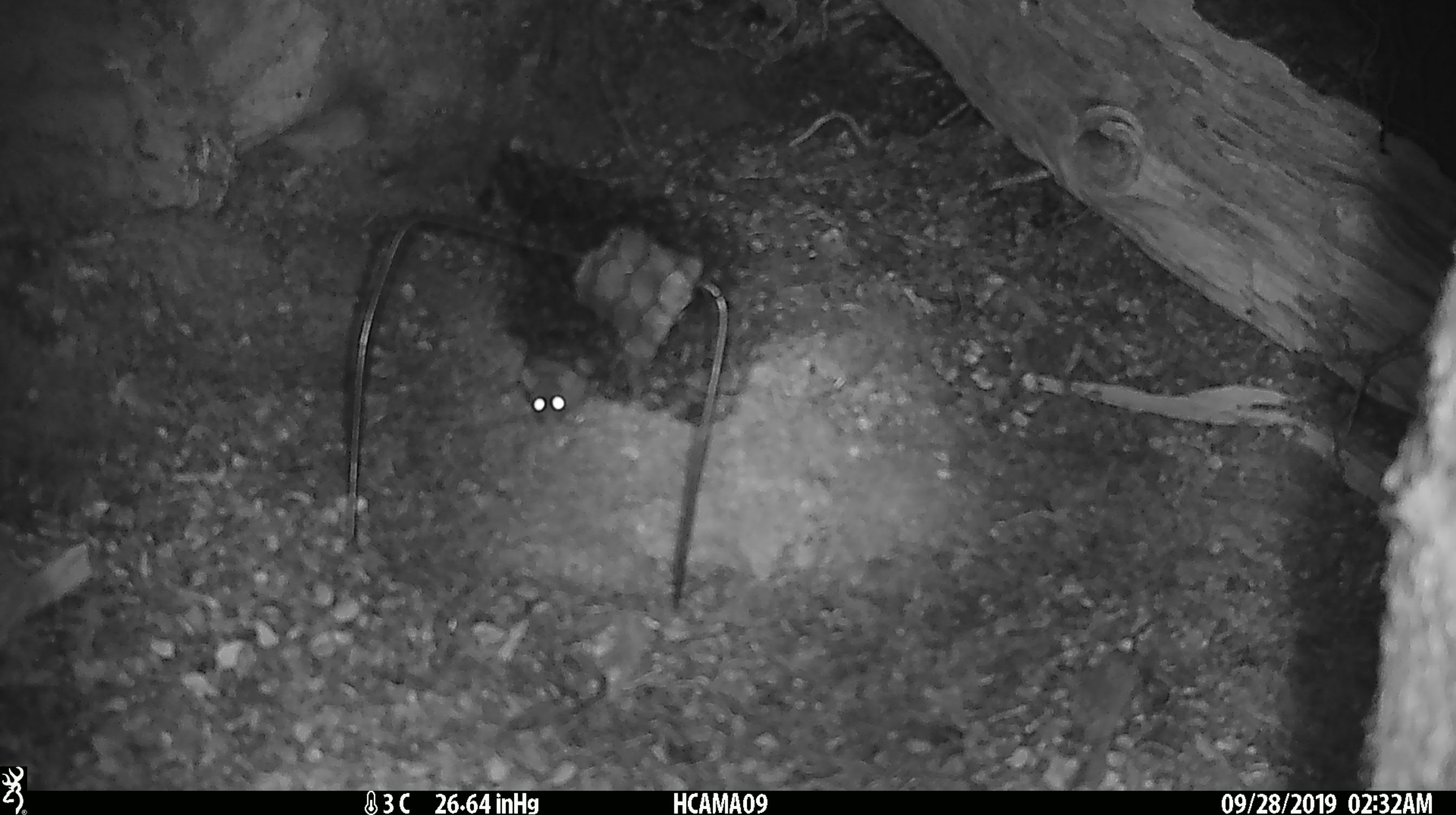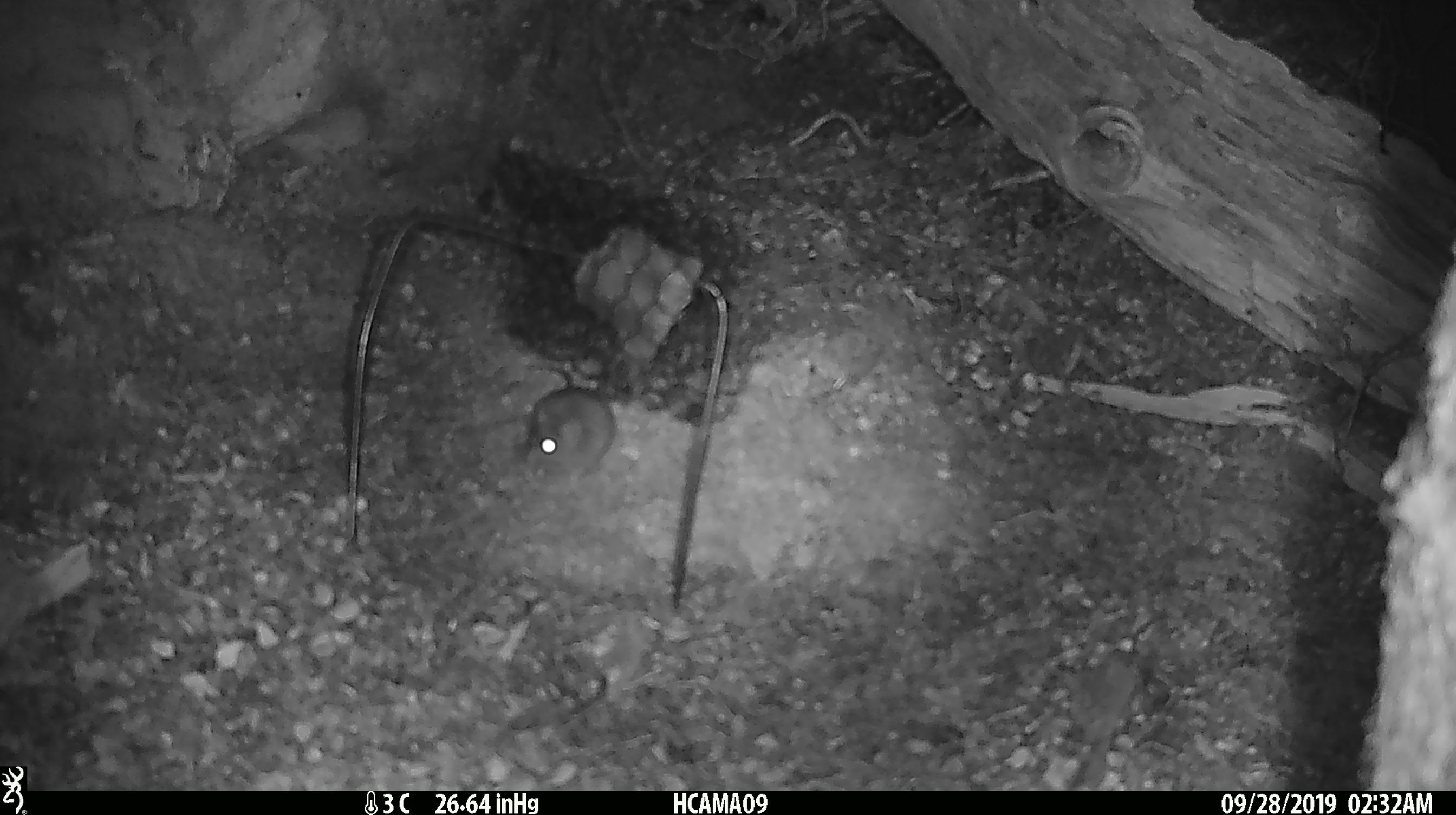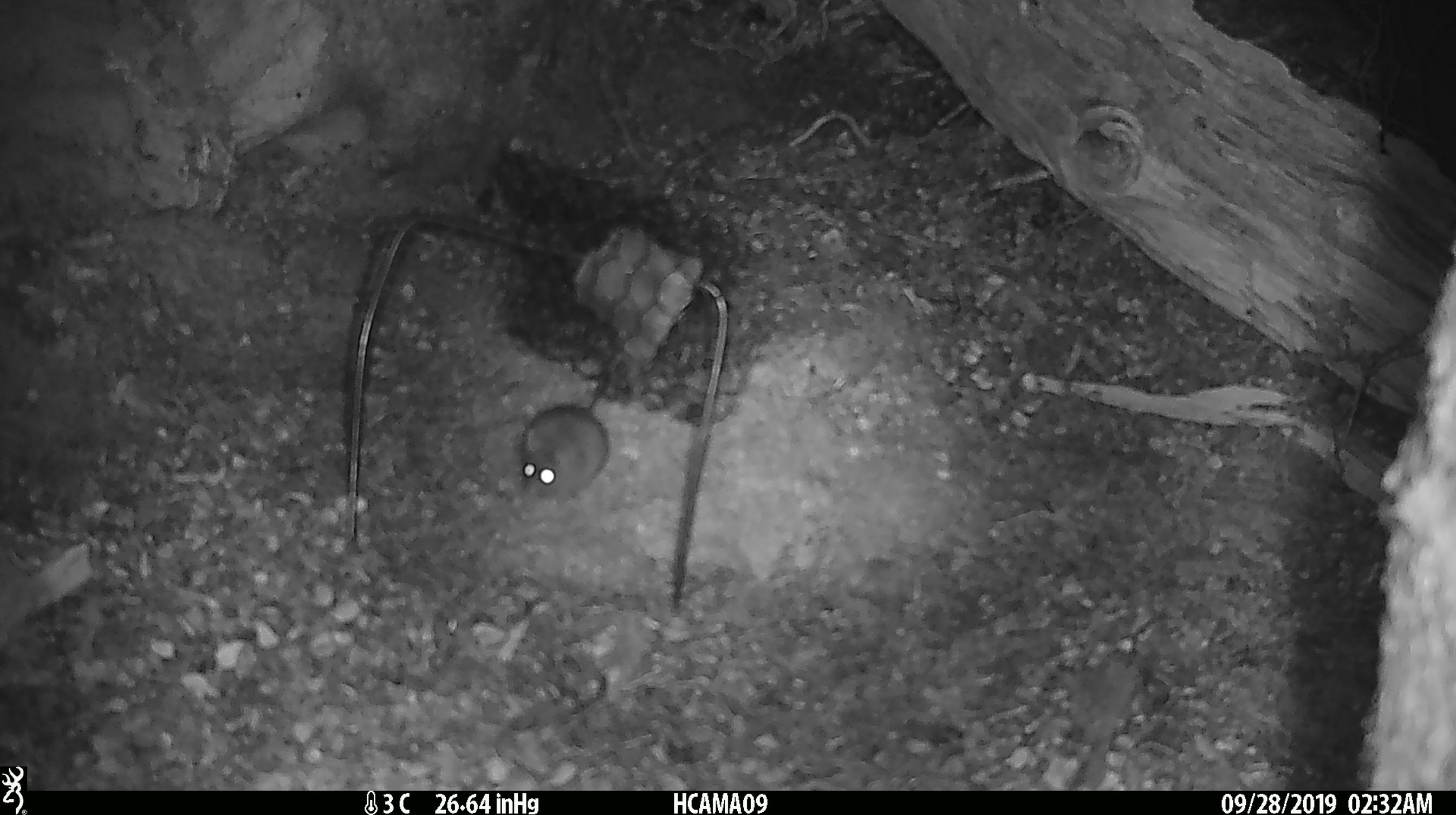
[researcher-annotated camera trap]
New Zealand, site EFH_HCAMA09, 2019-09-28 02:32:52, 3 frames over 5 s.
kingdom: Animalia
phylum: Chordata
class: Mammalia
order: Rodentia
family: Muridae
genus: Mus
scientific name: Mus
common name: mouse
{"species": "mouse (Mus)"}